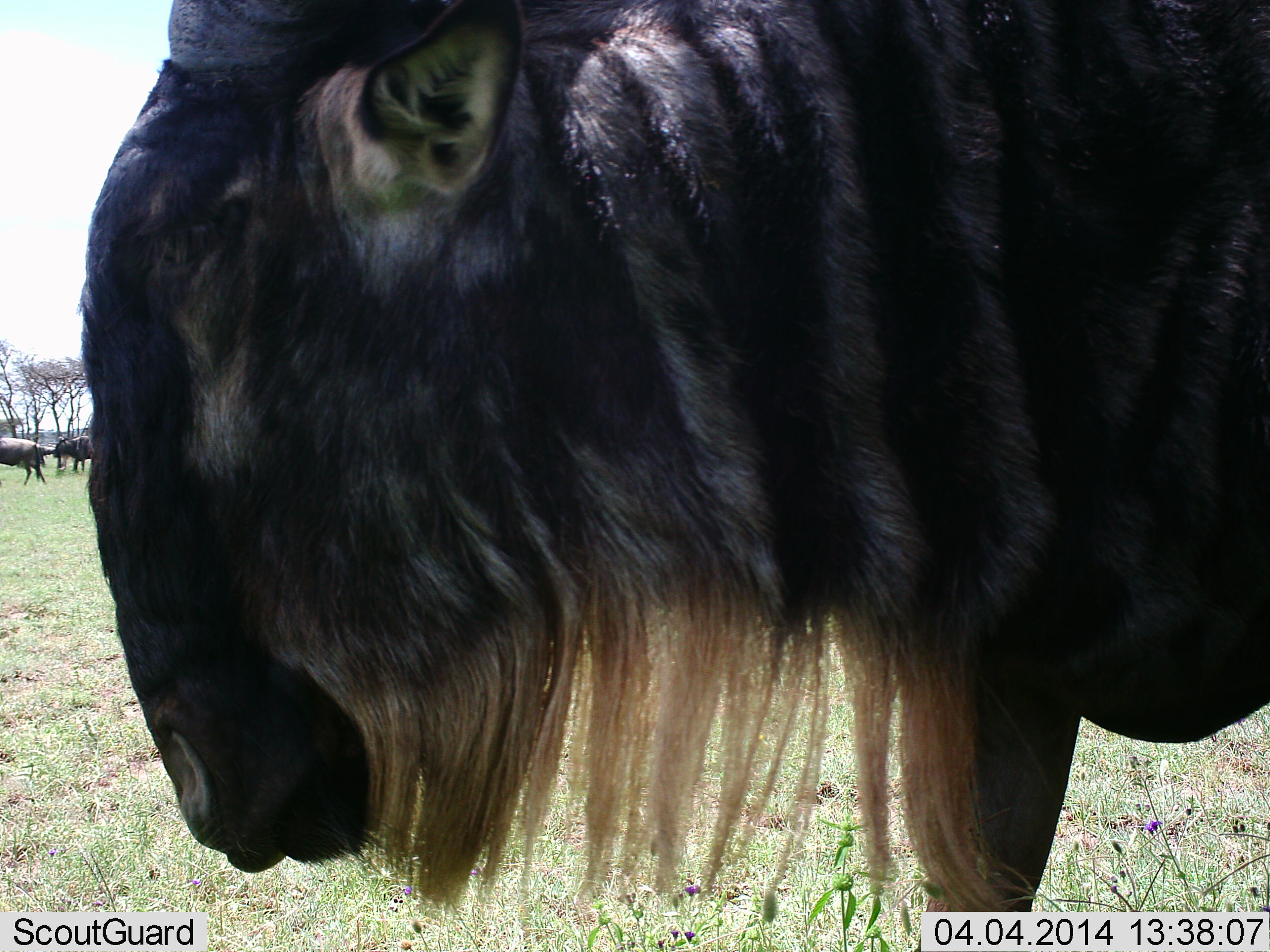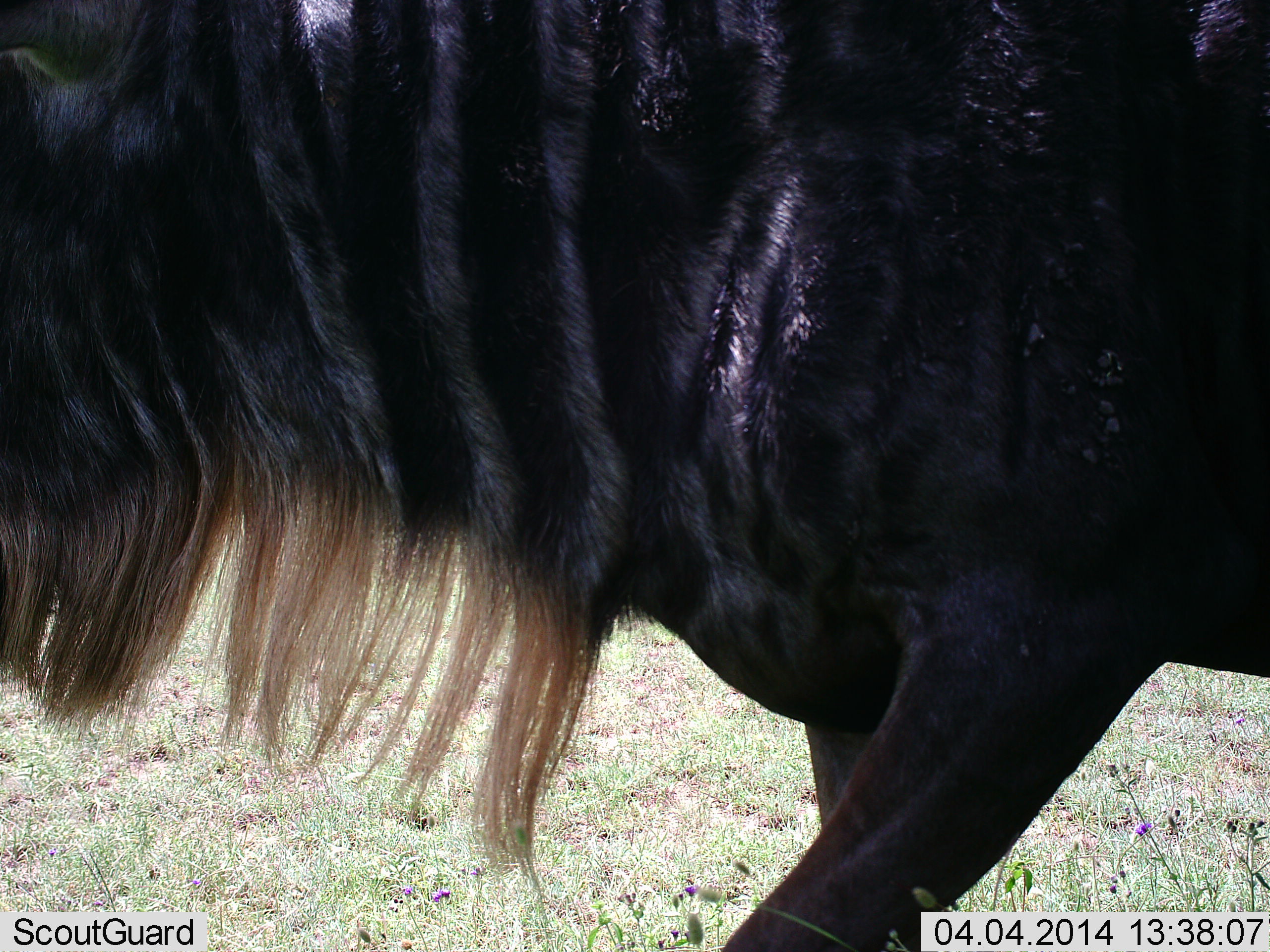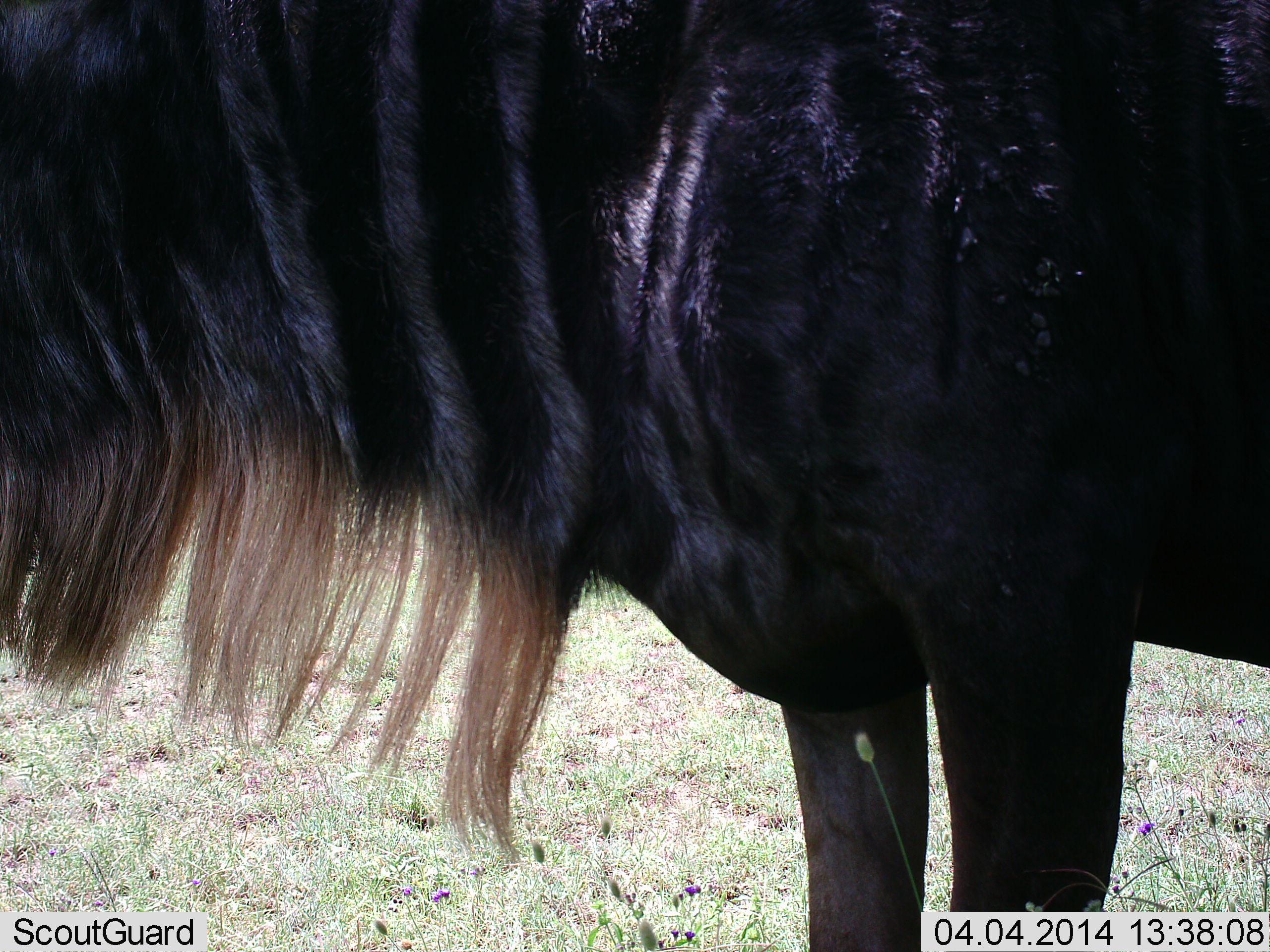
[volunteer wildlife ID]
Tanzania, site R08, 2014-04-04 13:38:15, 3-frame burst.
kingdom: Animalia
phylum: Chordata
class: Mammalia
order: Artiodactyla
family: Bovidae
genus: Connochaetes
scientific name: Connochaetes taurinus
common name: blue wildebeest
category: wildebeest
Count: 3.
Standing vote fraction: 70%.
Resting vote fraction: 0%.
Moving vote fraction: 70%.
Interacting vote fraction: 0%.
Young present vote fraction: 0%.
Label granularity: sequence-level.